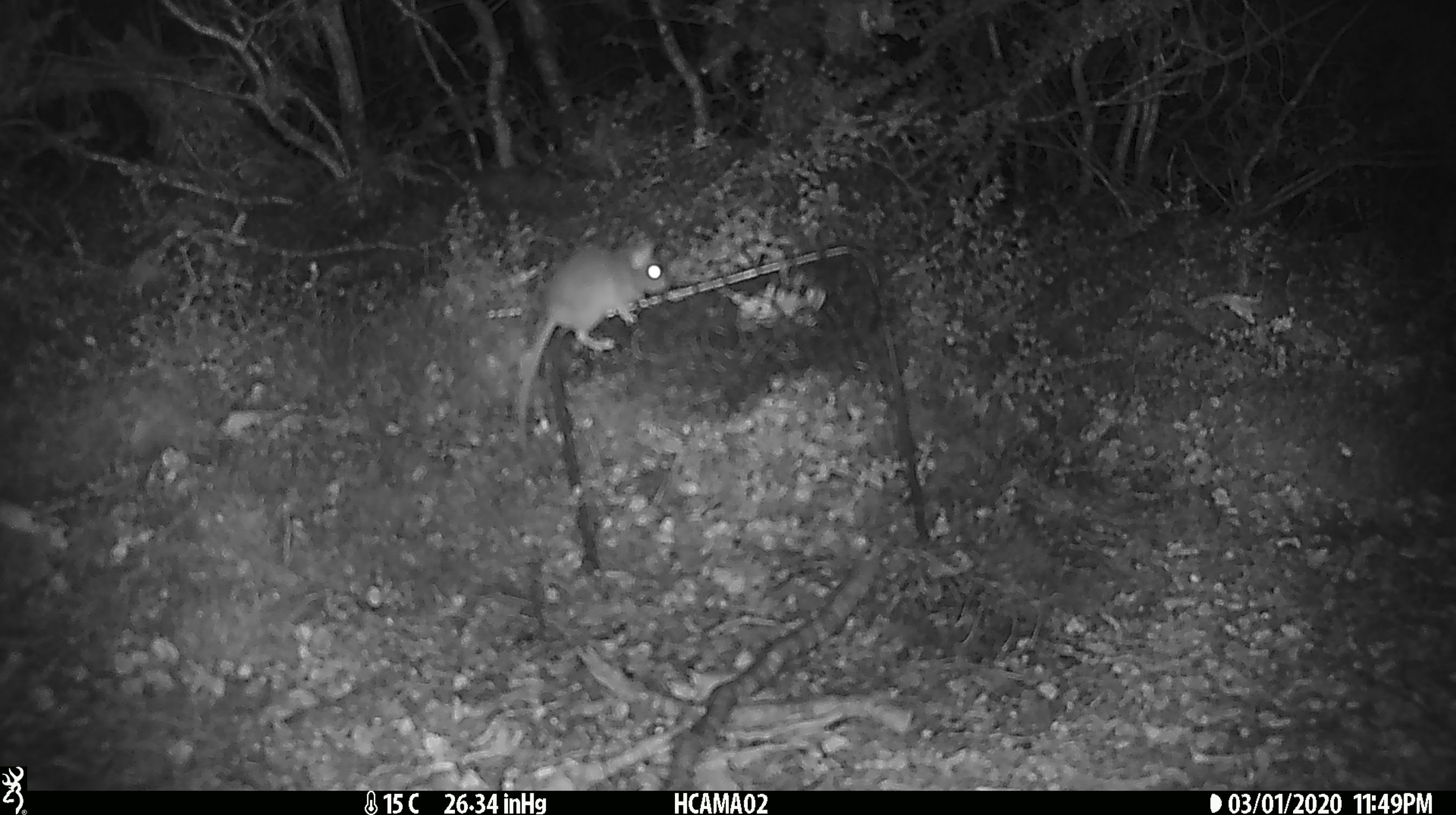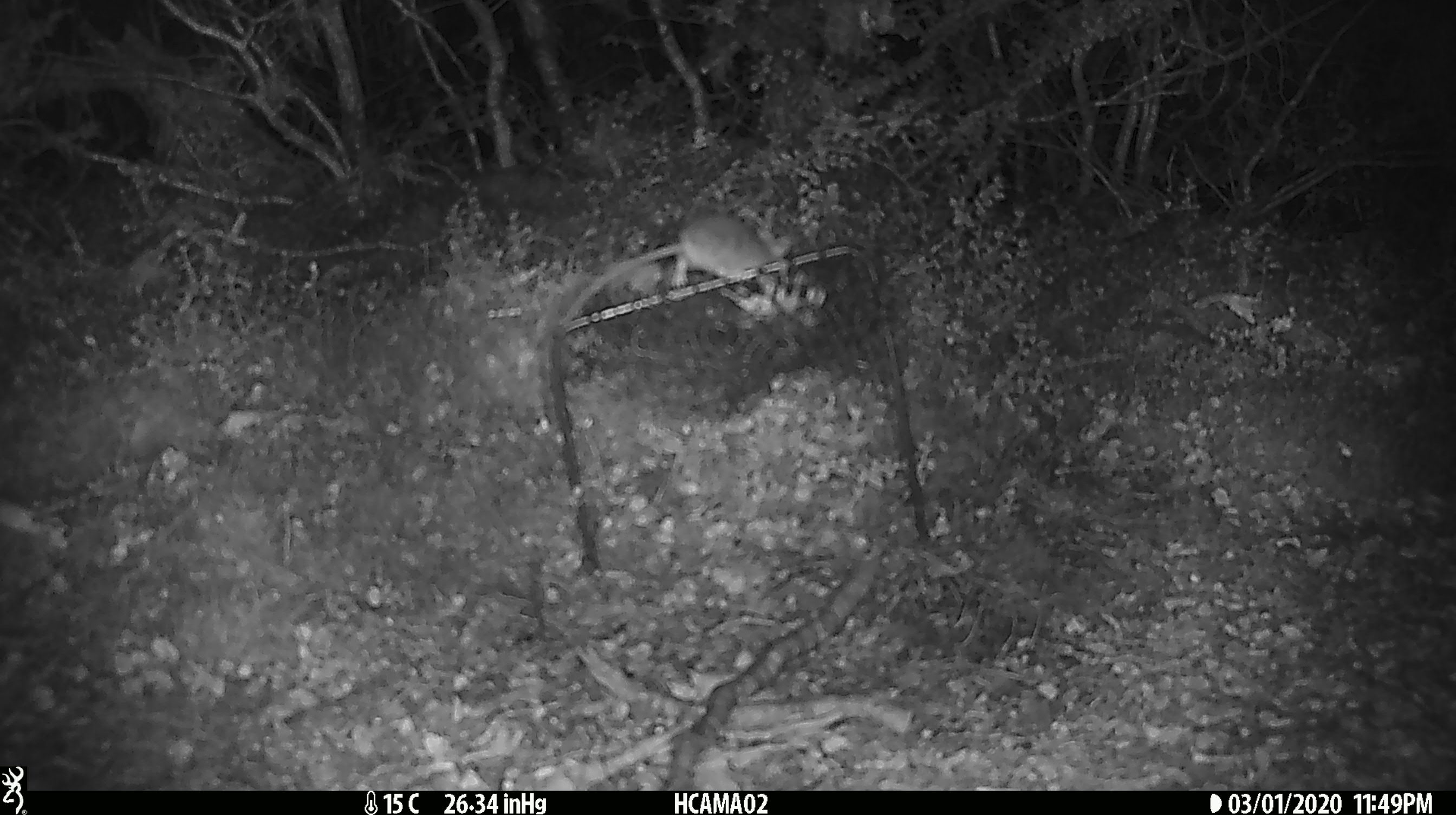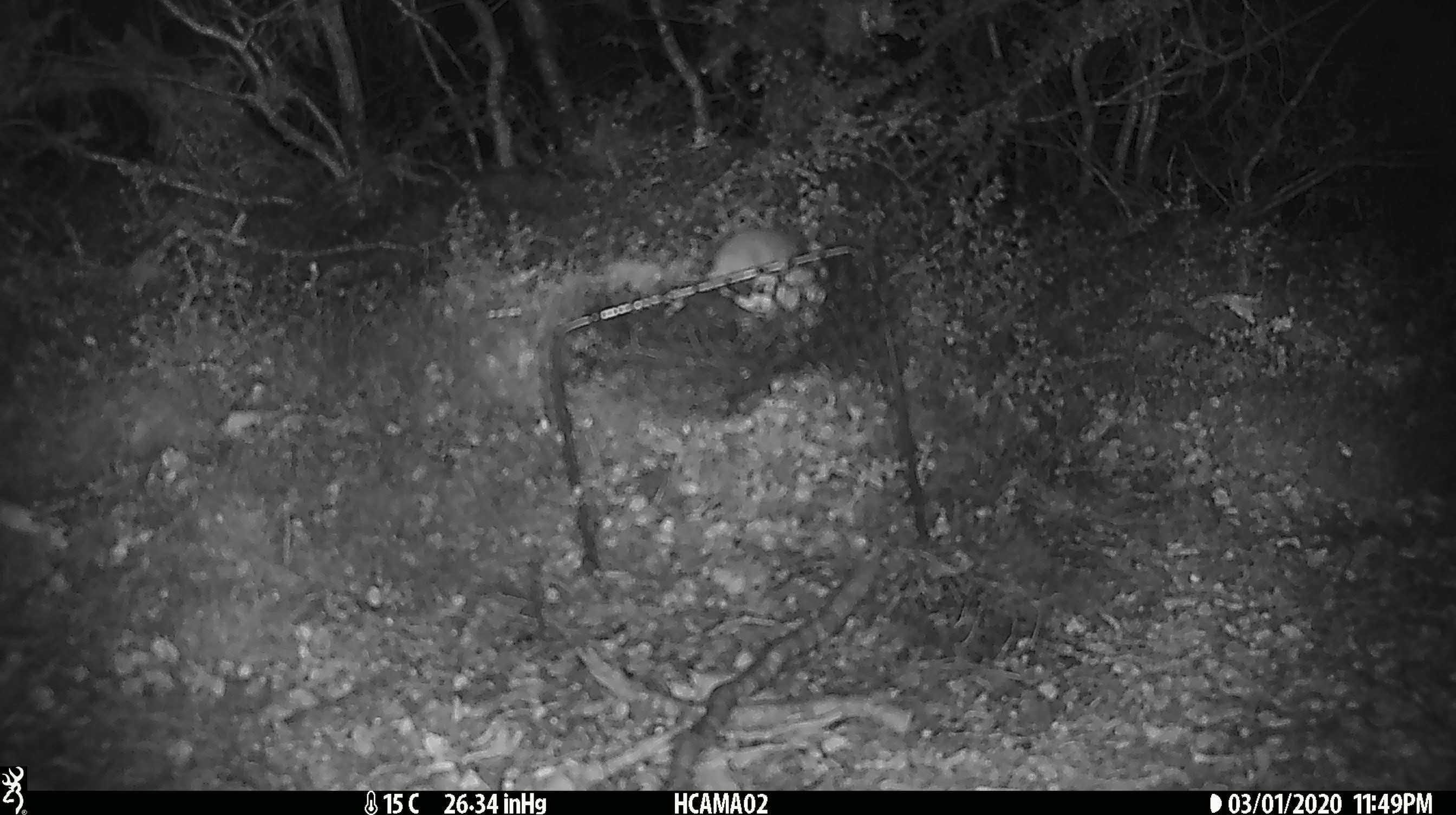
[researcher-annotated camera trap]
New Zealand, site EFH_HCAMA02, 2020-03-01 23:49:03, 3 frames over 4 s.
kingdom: Animalia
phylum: Chordata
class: Mammalia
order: Rodentia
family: Muridae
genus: Mus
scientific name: Mus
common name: mouse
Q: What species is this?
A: Mouse (Mus).